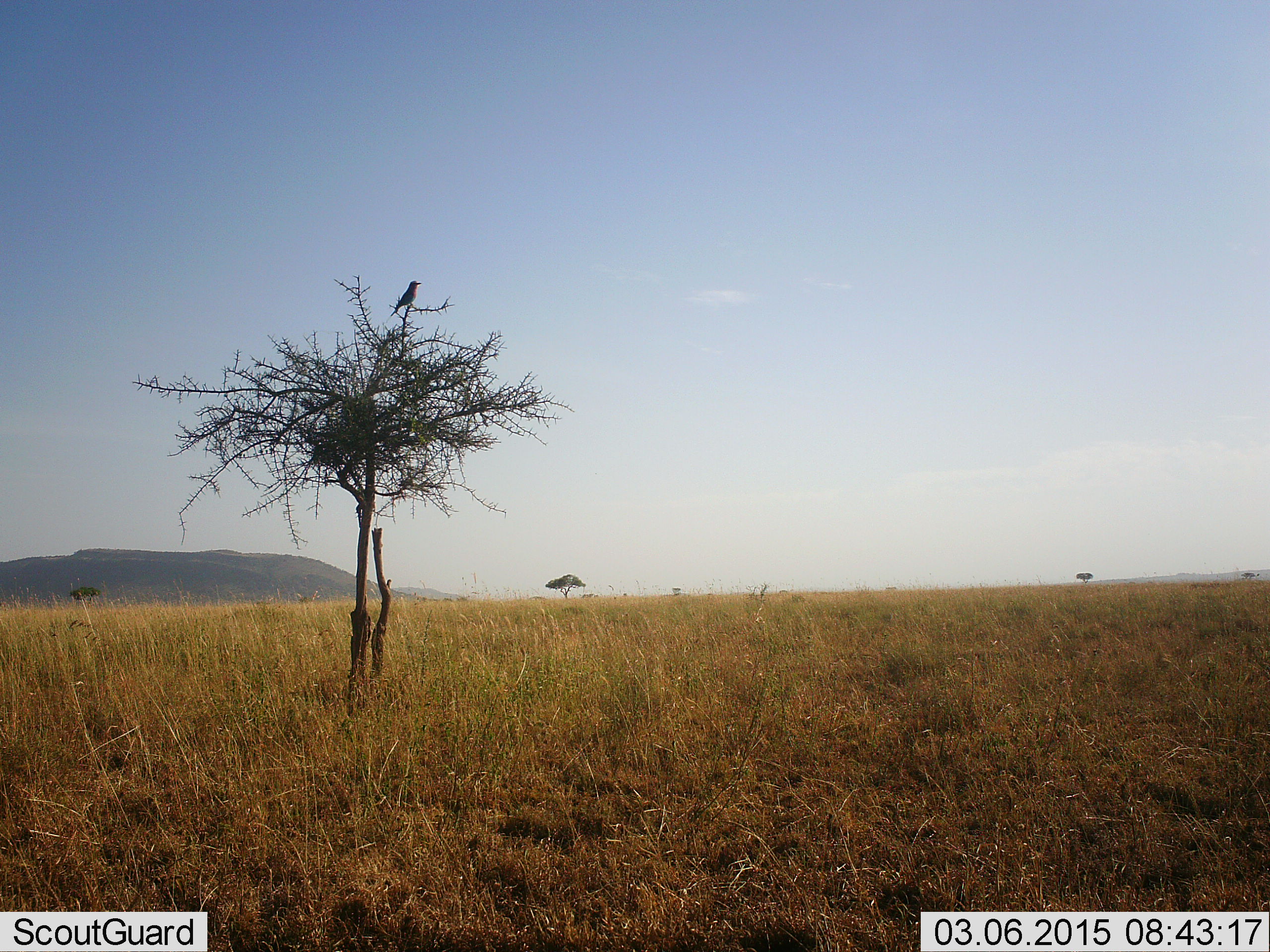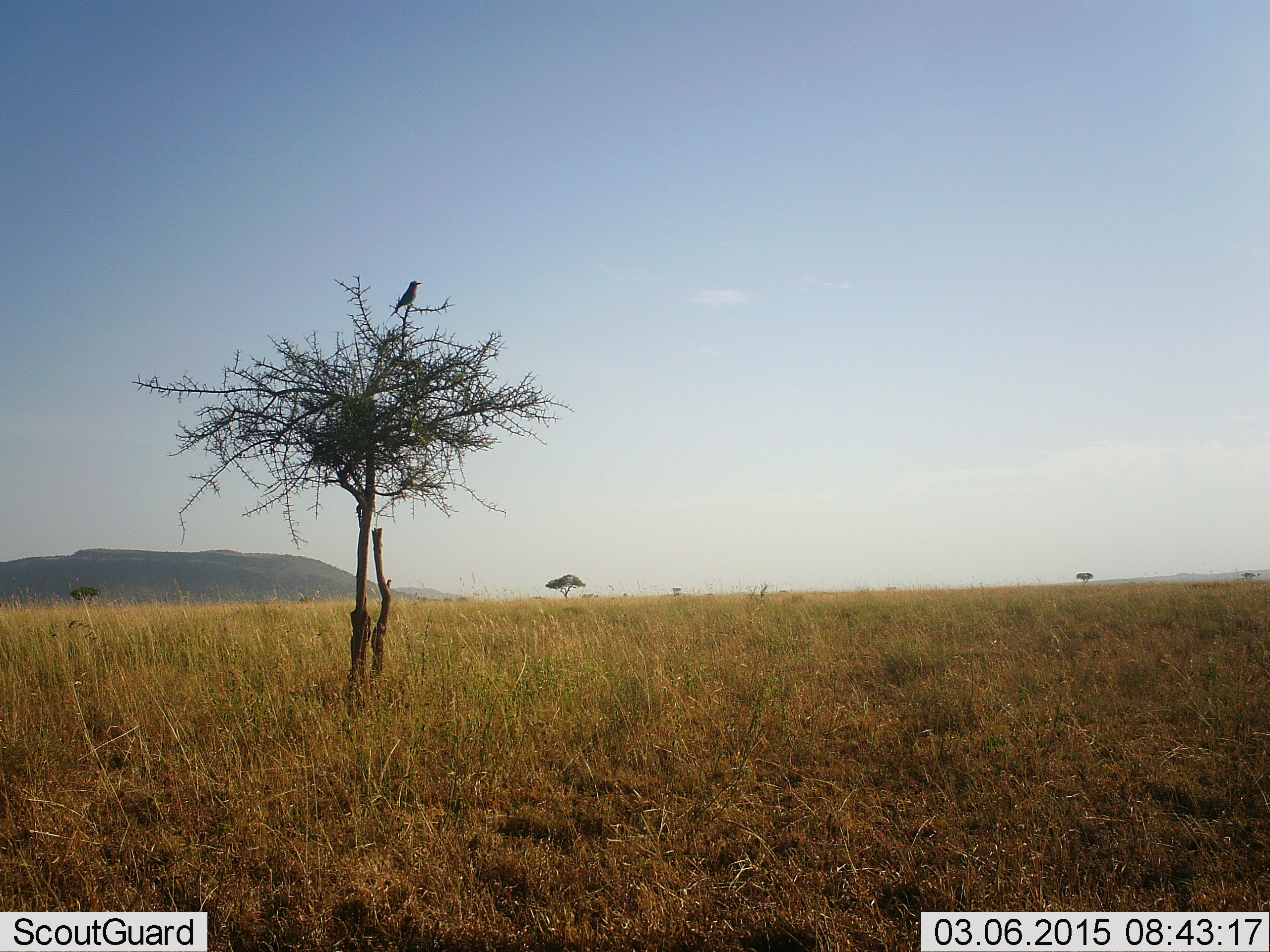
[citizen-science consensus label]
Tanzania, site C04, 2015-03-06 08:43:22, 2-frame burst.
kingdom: Animalia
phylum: Chordata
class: Aves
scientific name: Aves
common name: bird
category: otherbird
Otherbird (bird) (Aves), count 1. Behavior (volunteer vote fractions): standing 50%, resting 60%, moving 0%, interacting 0%. Young present (vote fraction): 0%. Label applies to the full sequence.